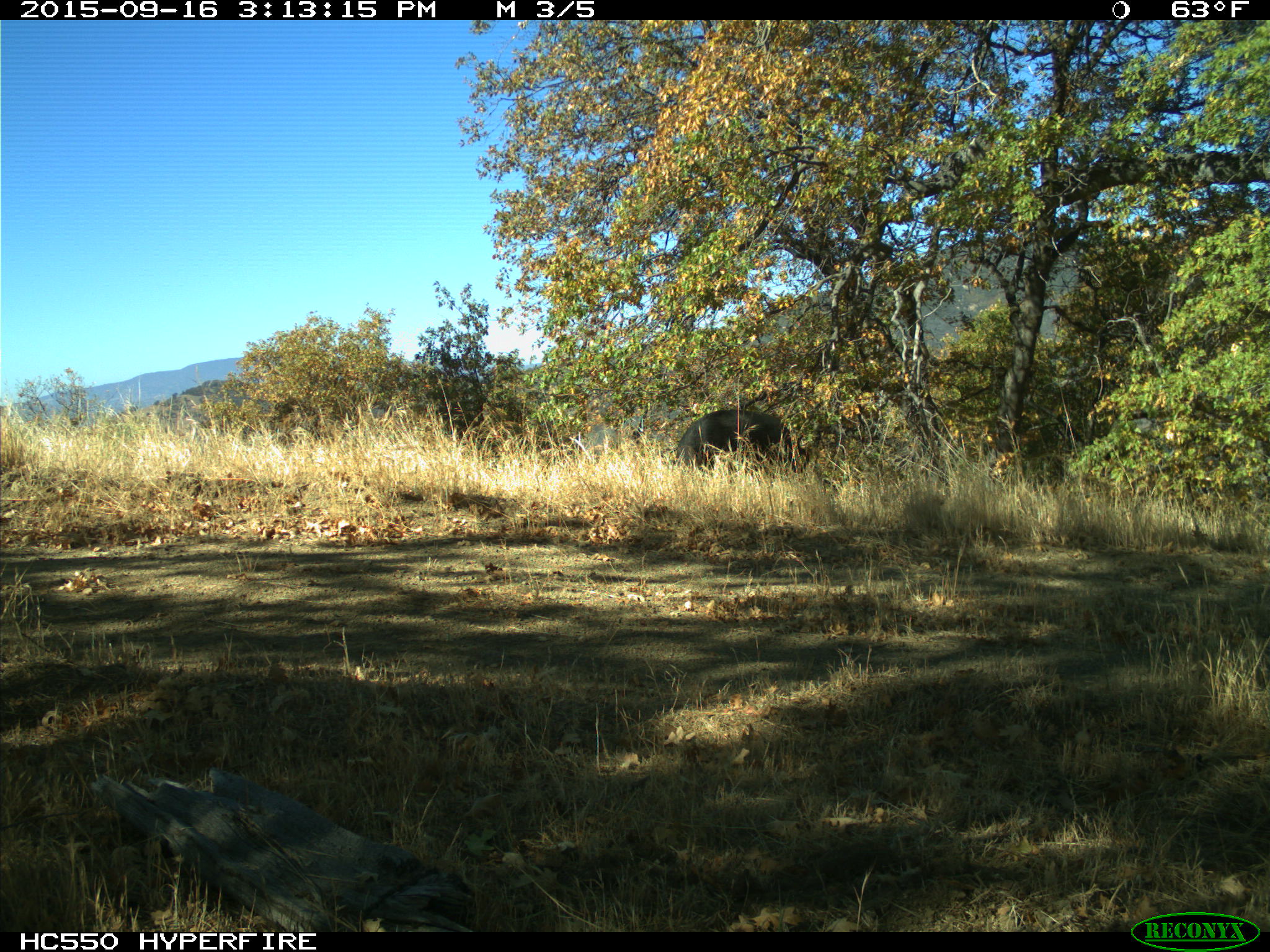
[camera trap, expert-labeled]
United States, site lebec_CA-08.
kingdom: Animalia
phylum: Chordata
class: Mammalia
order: Artiodactyla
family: Suidae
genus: Sus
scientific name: Sus scrofa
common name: wild boar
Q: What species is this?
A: Sus scrofa (wild boar).